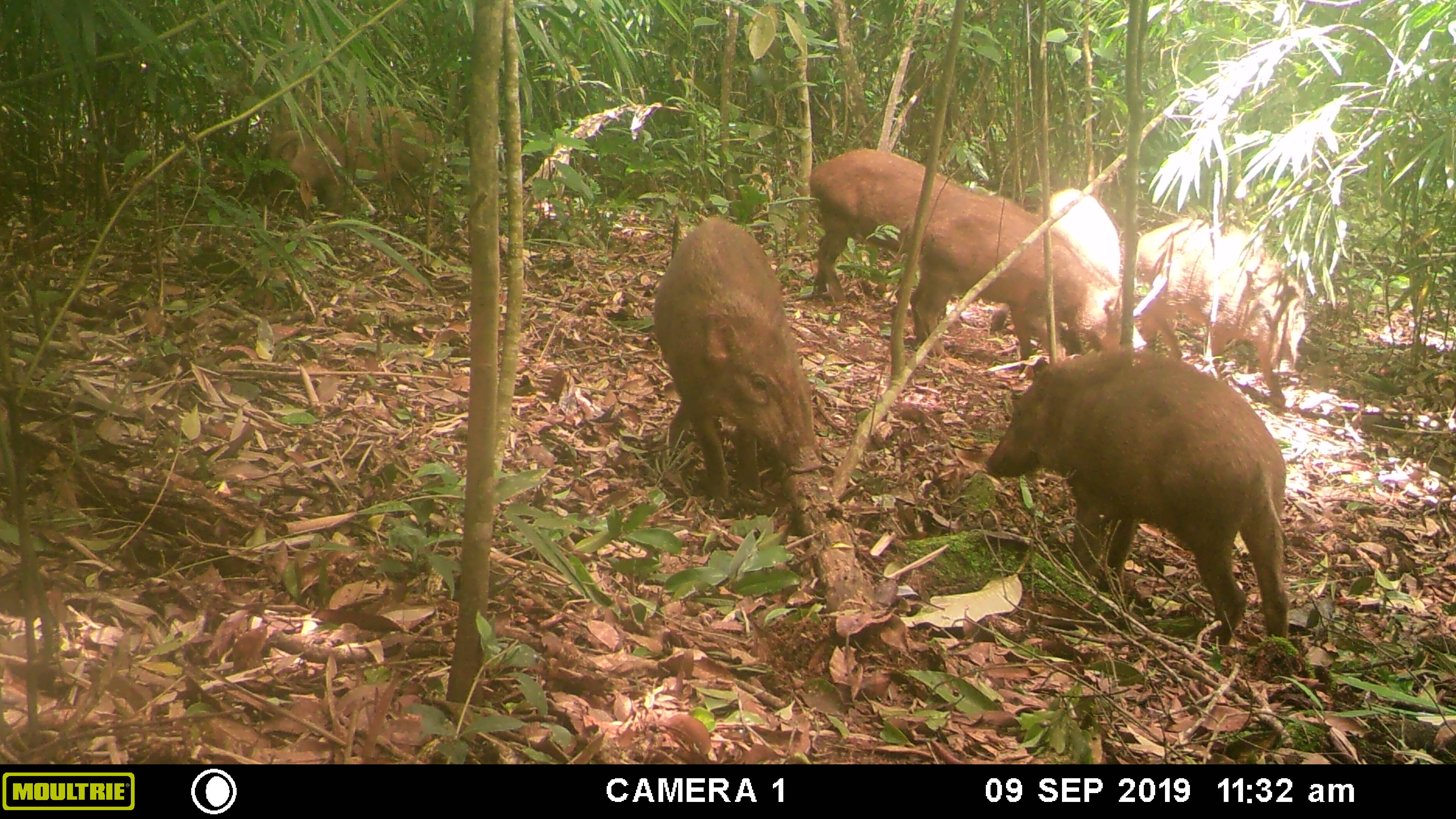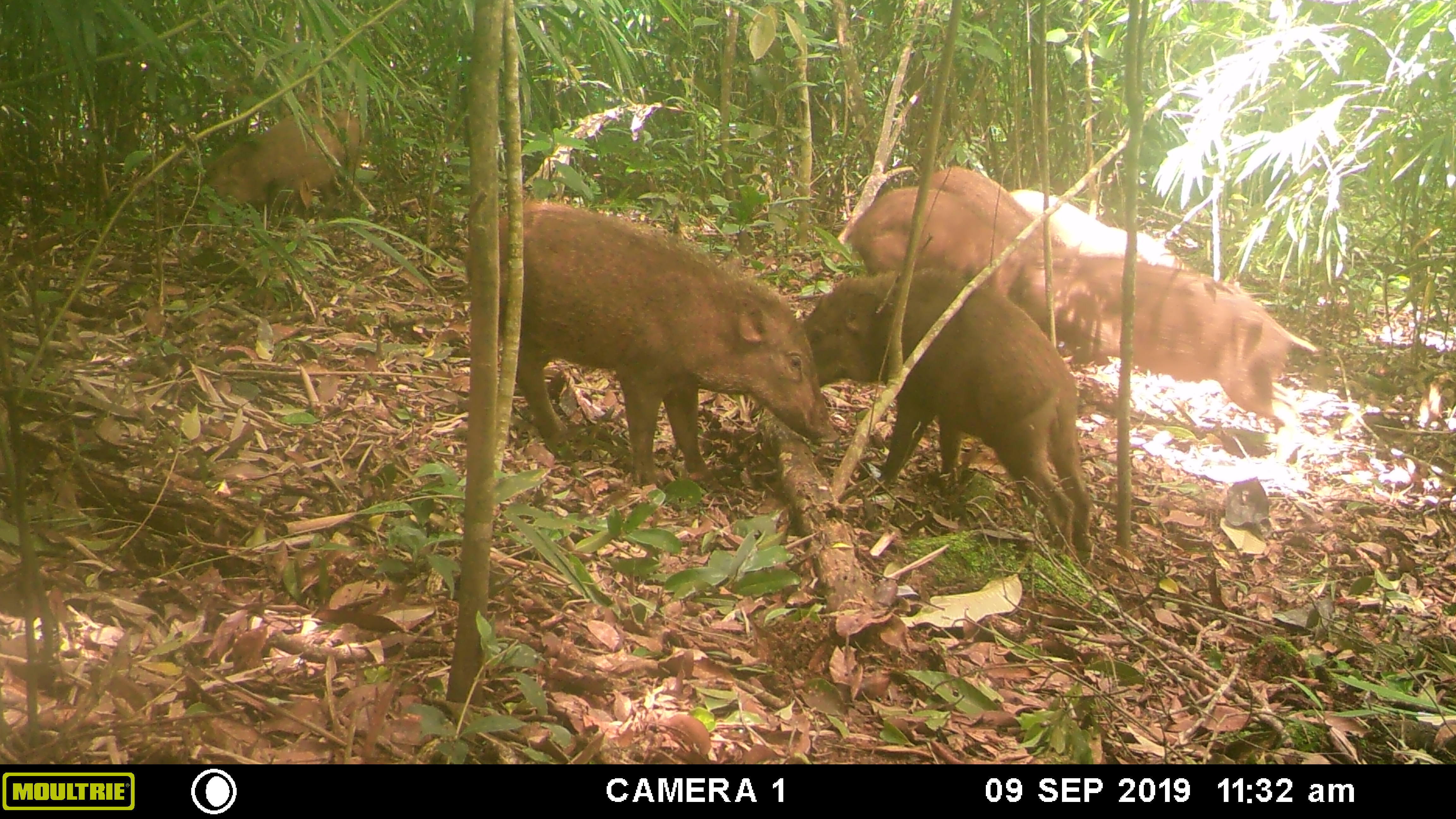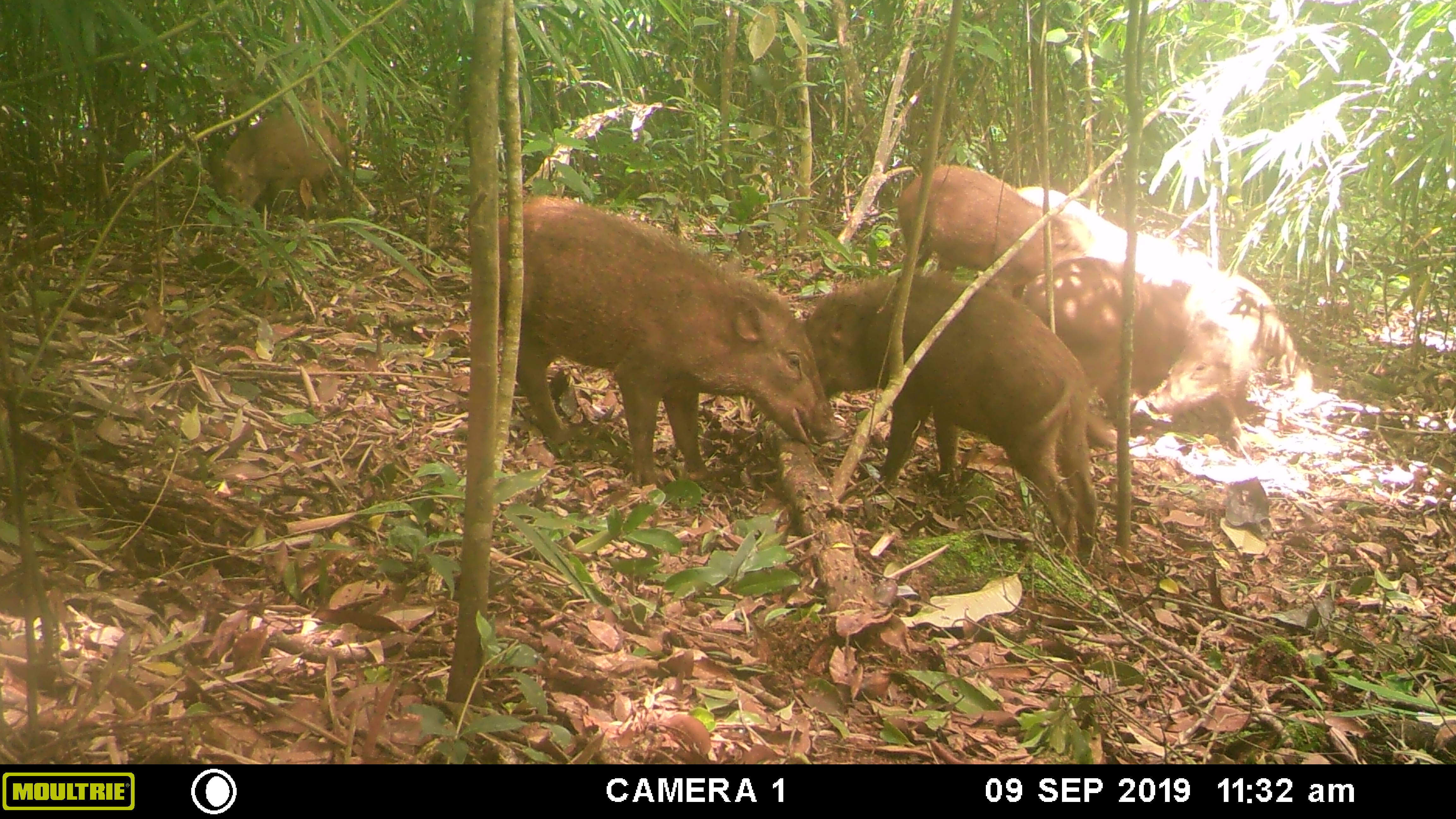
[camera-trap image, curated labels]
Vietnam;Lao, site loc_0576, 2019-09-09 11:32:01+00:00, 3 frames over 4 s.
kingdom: Animalia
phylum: Chordata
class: Mammalia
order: Artiodactyla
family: Suidae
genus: Sus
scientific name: Sus scrofa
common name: eurasian wild pig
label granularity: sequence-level